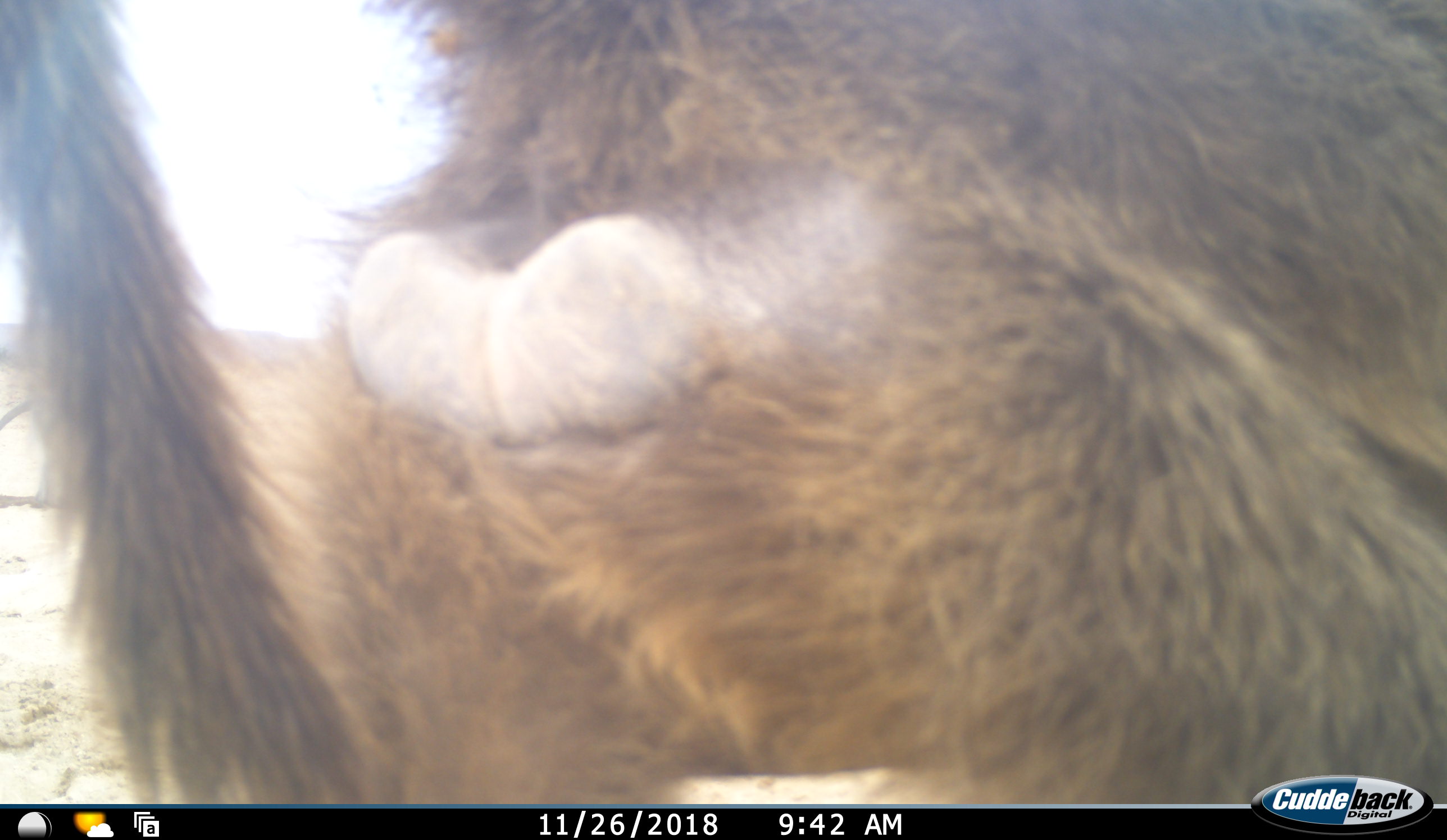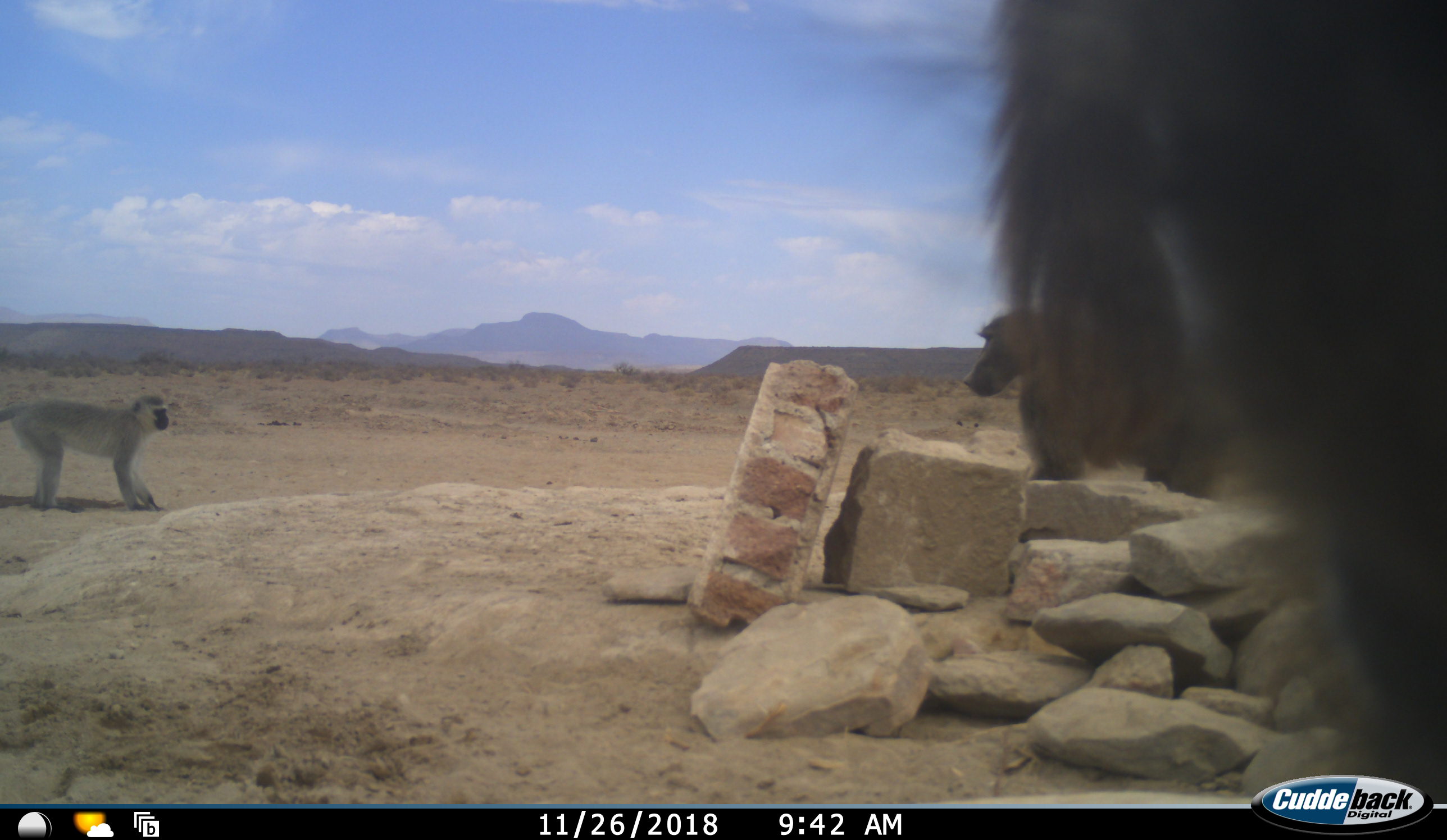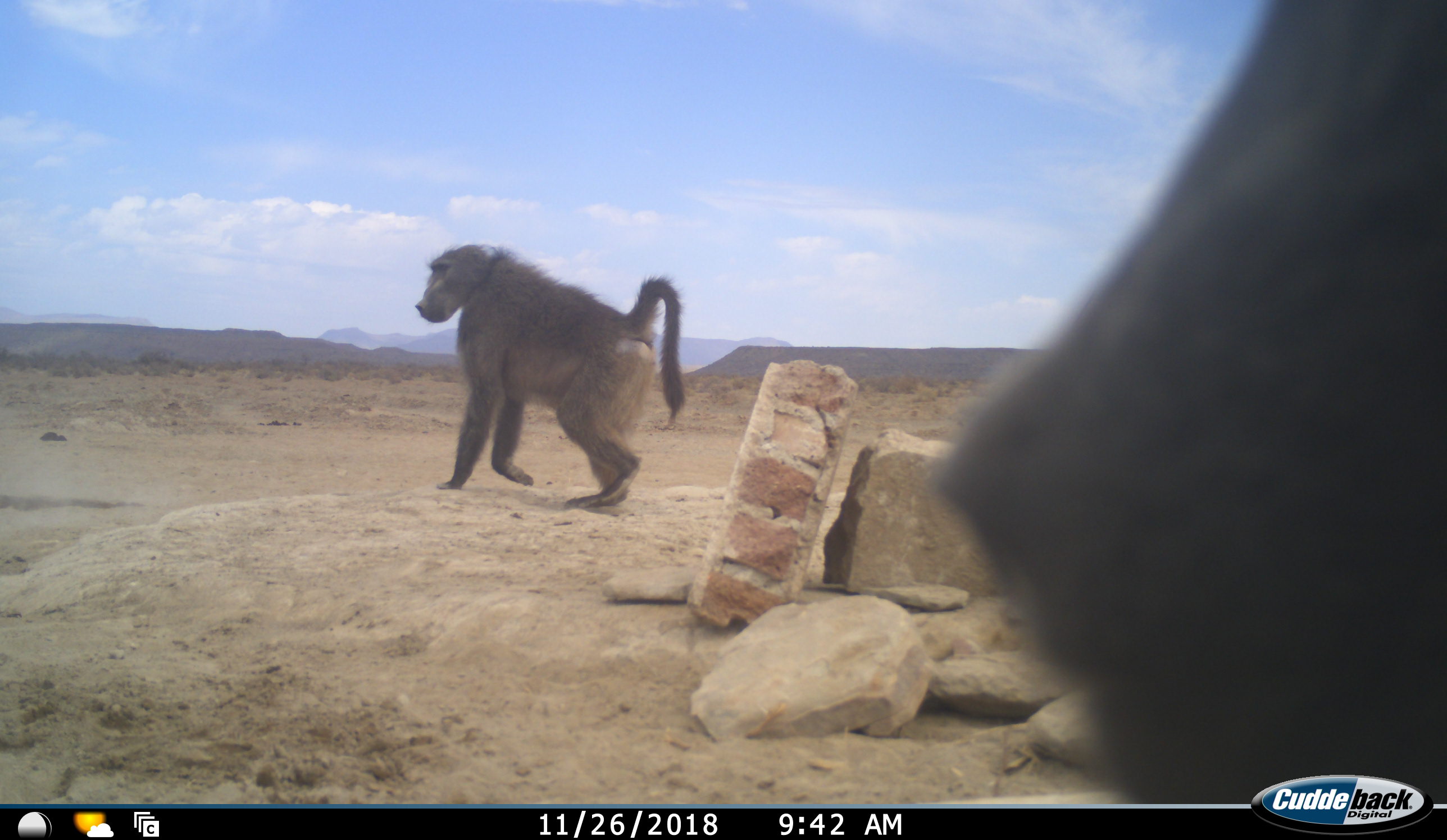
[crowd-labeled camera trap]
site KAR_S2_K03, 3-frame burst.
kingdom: Animalia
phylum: Chordata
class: Mammalia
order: Primates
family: Cercopithecidae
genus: Papio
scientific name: Papio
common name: baboon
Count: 2.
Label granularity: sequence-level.